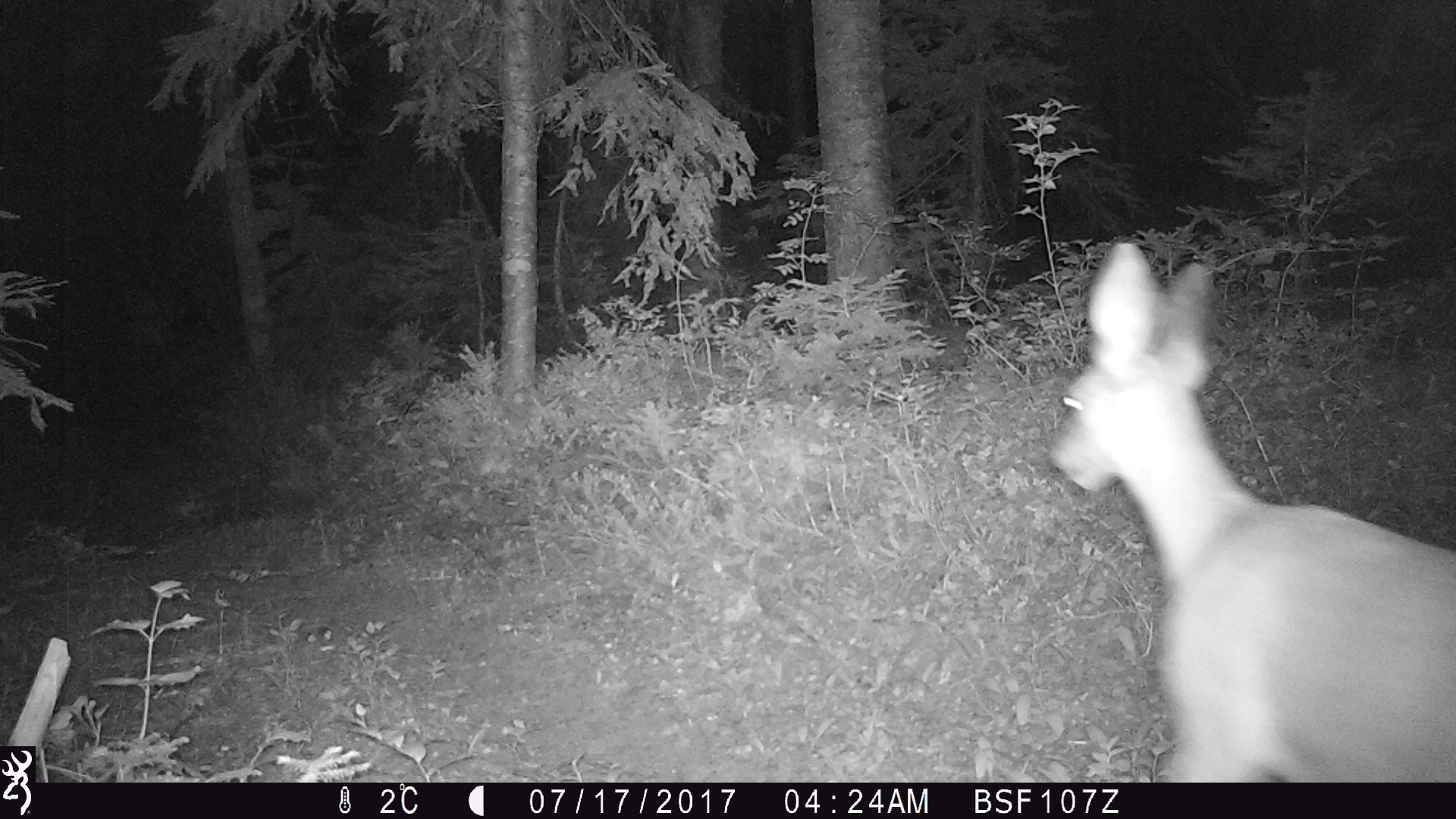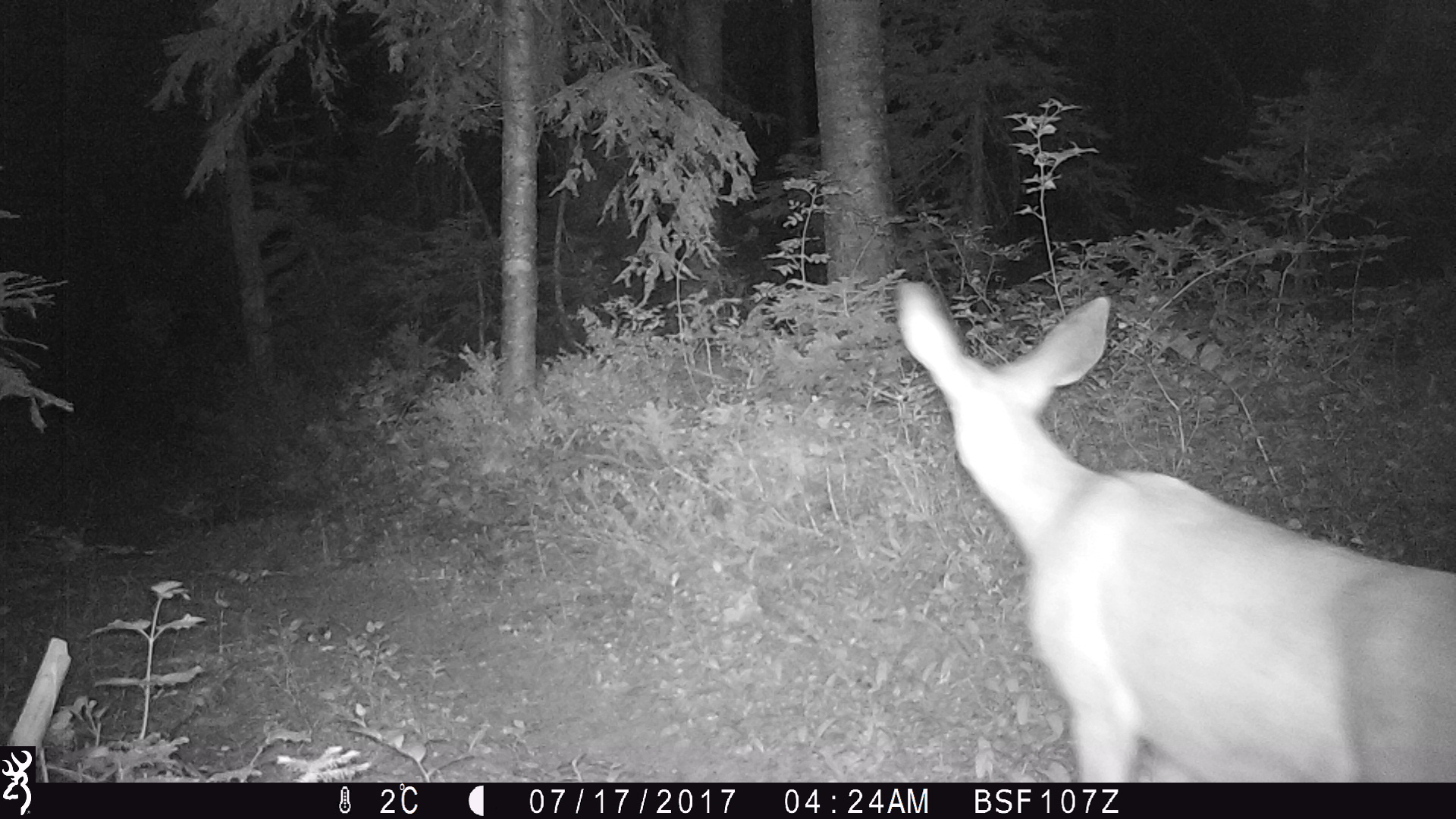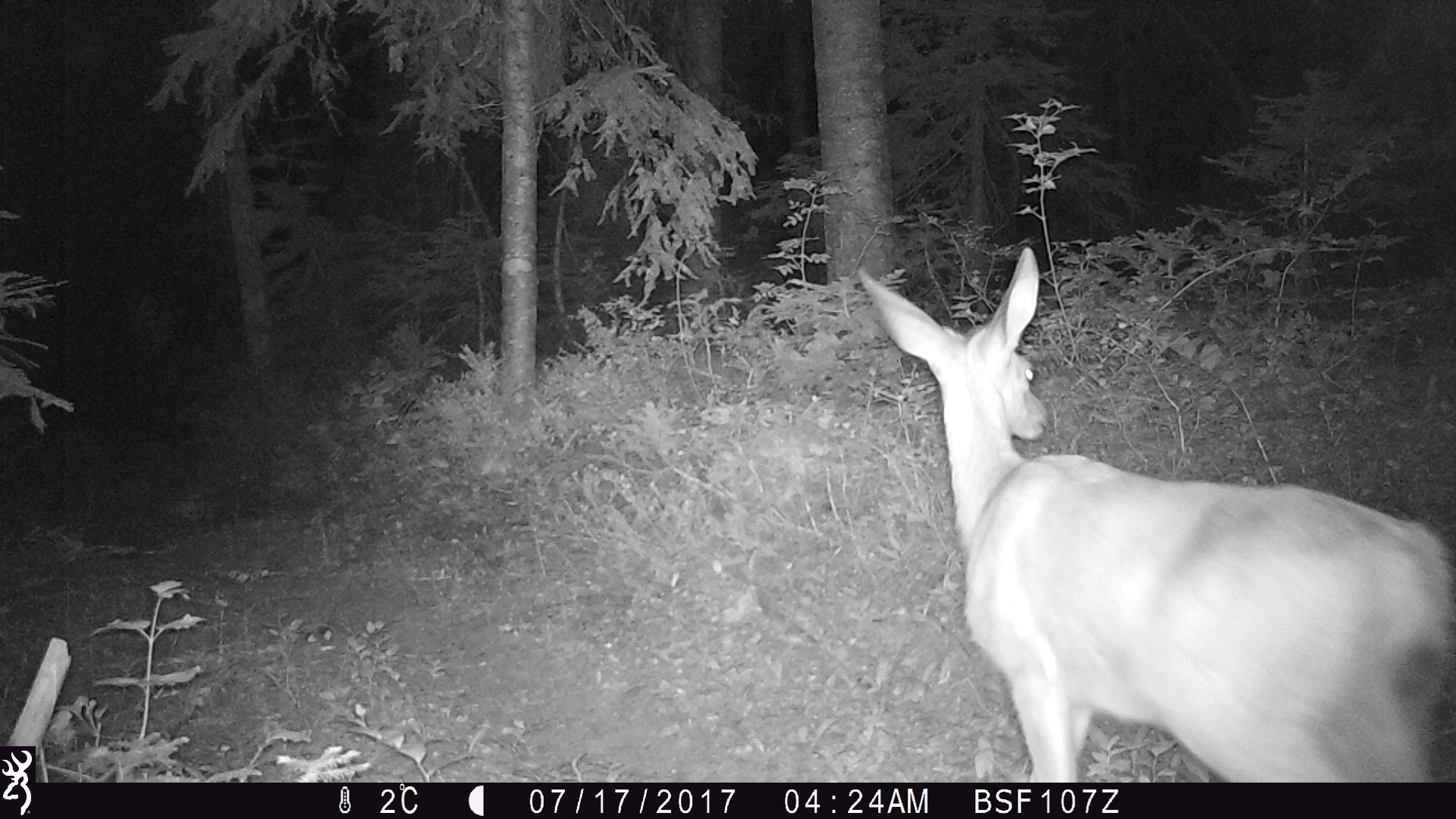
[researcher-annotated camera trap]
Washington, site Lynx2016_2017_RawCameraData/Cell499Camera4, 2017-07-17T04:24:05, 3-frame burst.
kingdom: Animalia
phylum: Chordata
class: Mammalia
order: Artiodactyla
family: Cervidae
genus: Odocoileus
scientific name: Odocoileus hemionus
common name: mule deer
Odocoileus hemionus (mule deer). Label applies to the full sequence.